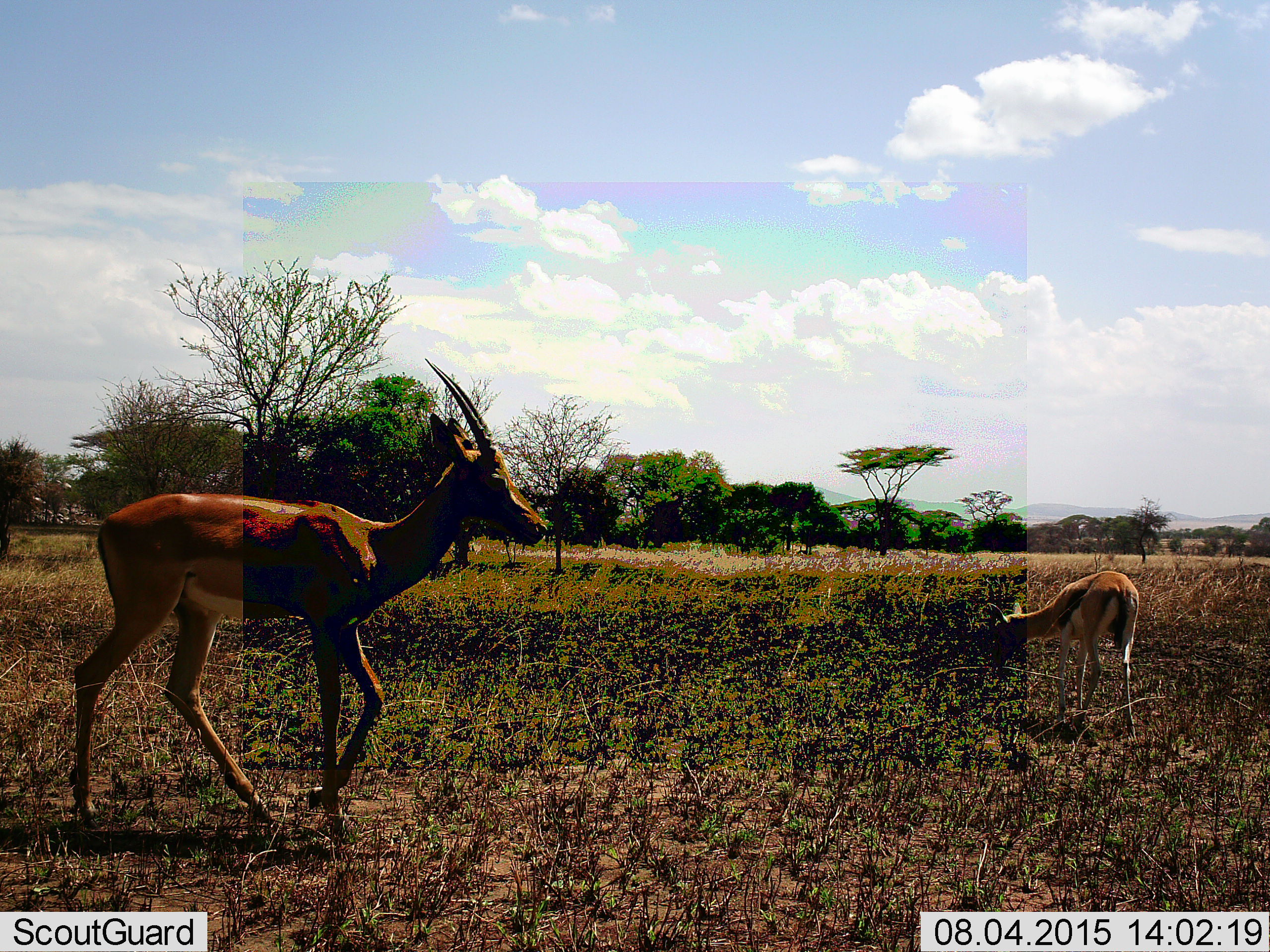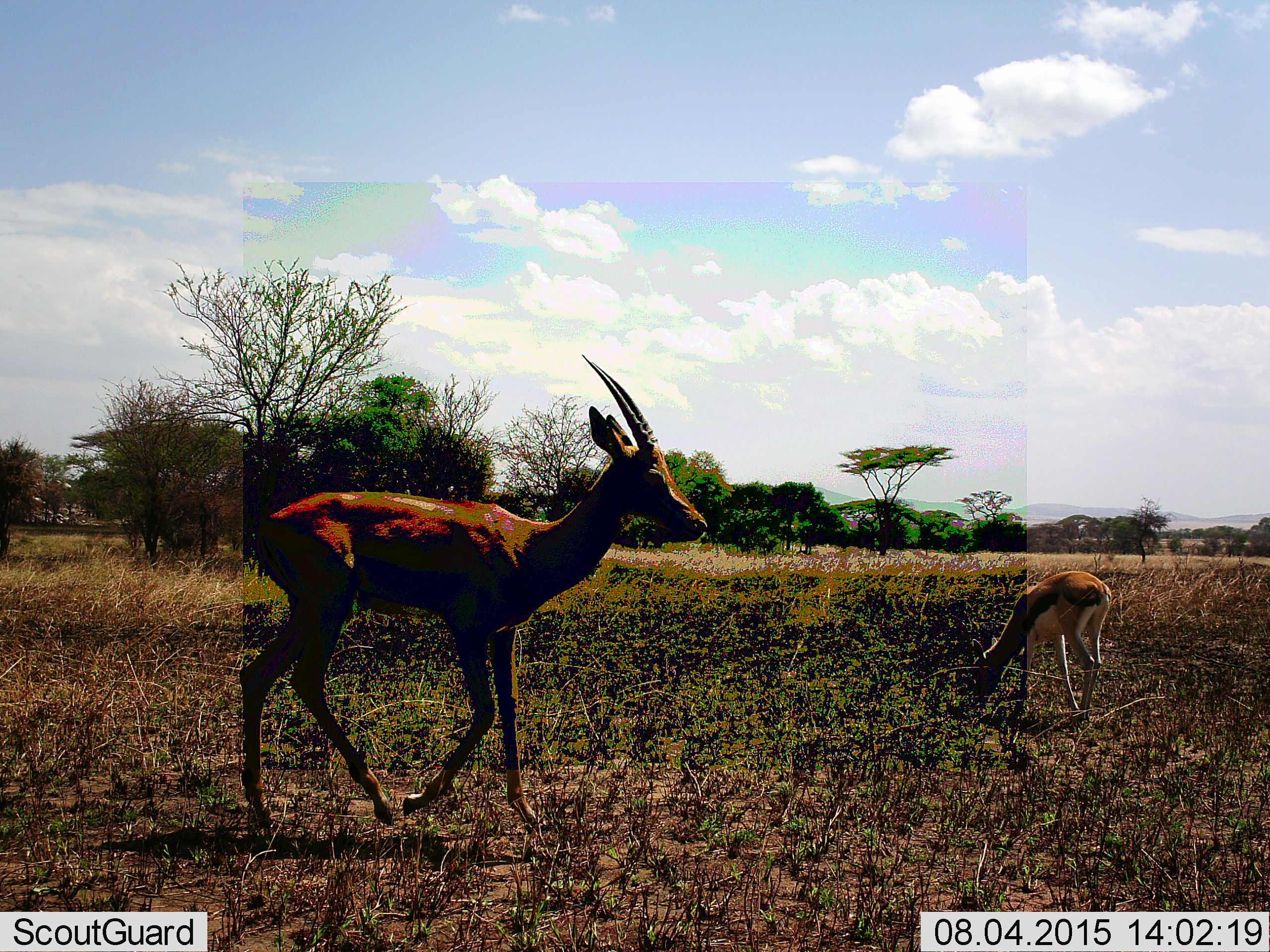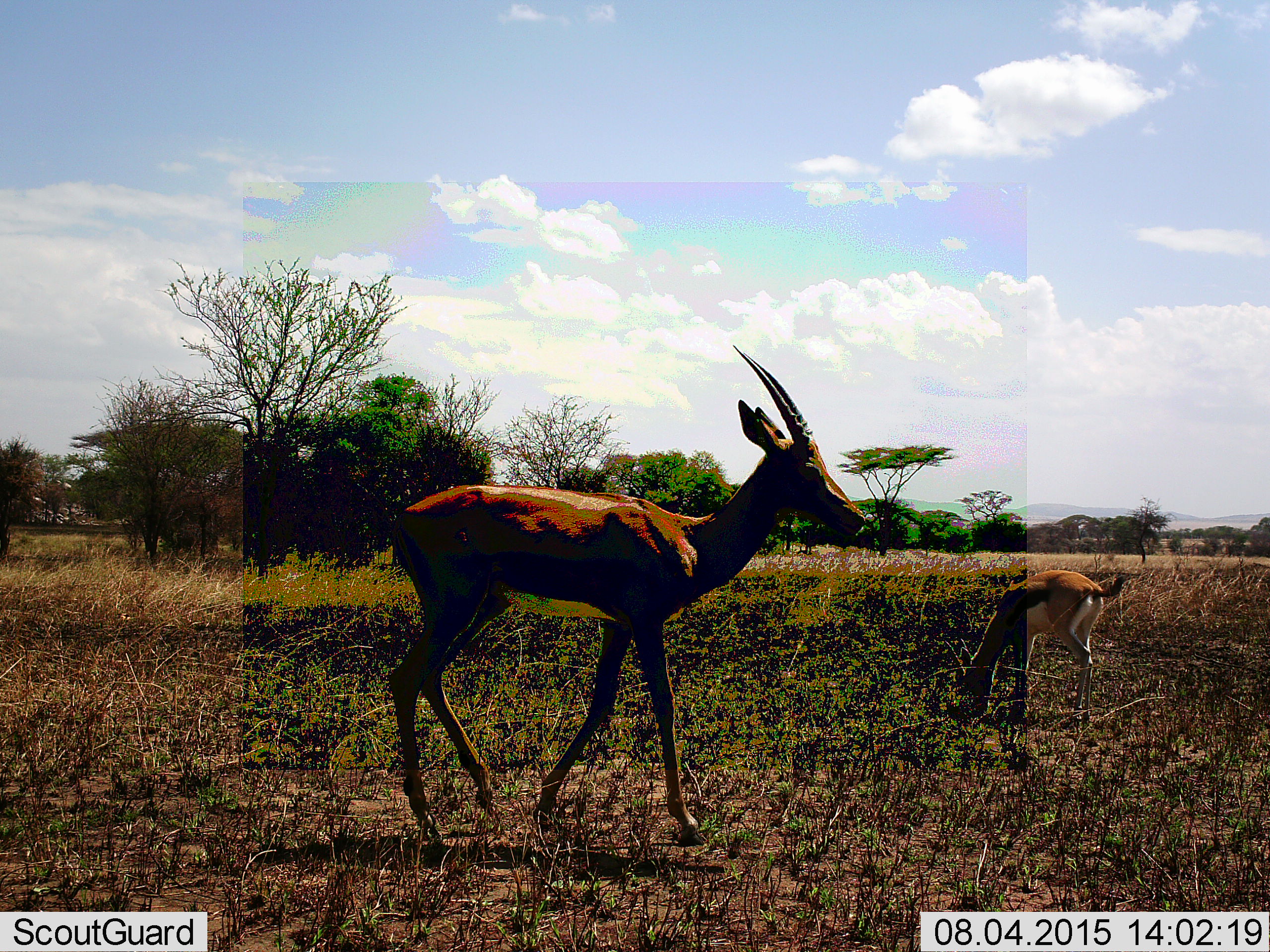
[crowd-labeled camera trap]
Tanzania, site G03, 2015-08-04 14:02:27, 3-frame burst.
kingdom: Animalia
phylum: Chordata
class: Mammalia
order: Artiodactyla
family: Bovidae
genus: Eudorcas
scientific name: Eudorcas thomsonii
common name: thomson's gazelle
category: gazellethomsons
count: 1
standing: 27%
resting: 0%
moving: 36%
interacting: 0%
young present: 18%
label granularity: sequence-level